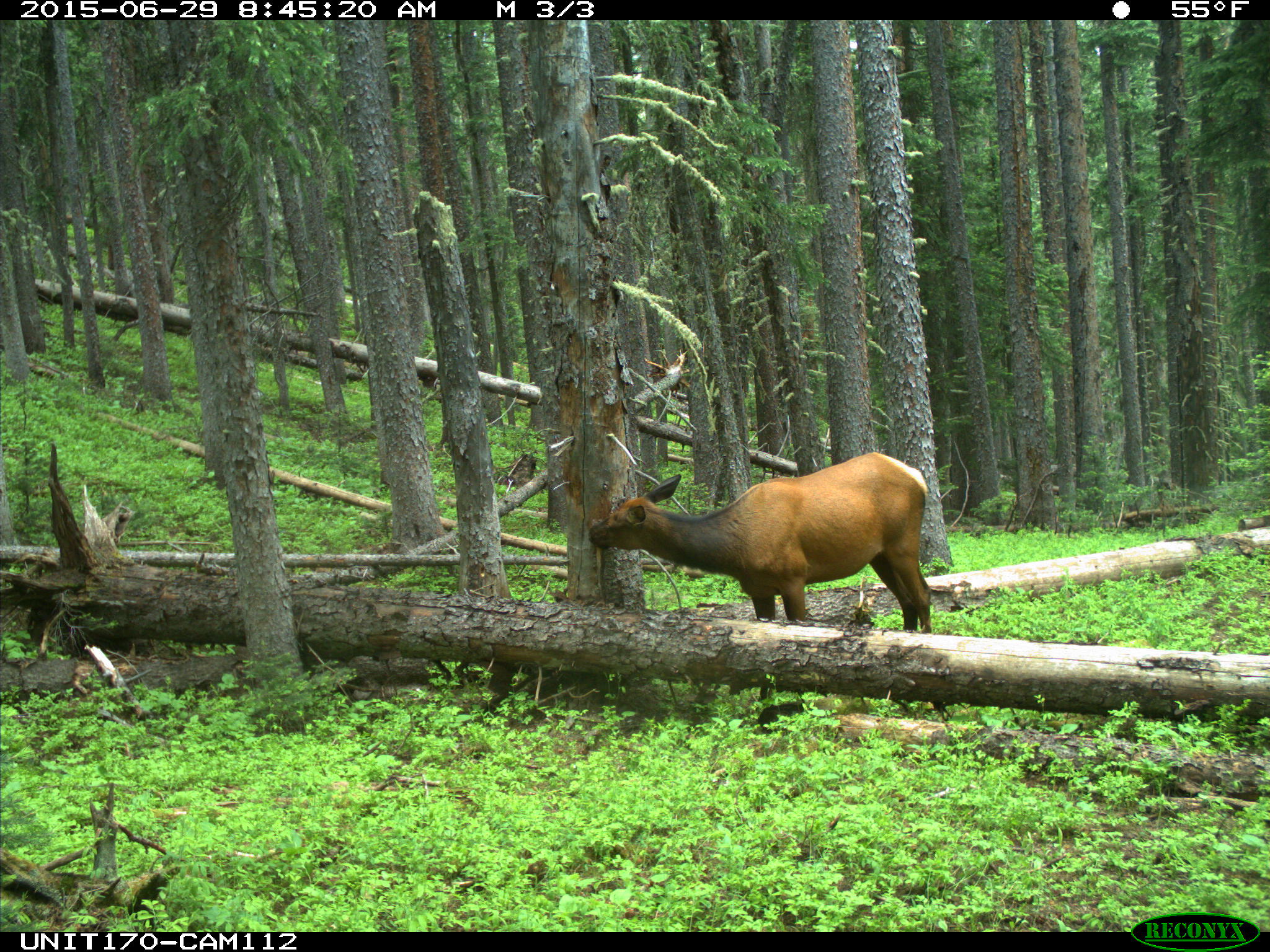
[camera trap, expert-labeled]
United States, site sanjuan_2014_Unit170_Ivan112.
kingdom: Animalia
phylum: Chordata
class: Mammalia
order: Artiodactyla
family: Cervidae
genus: Cervus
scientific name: Cervus elaphus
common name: red deer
Cervus elaphus (red deer).